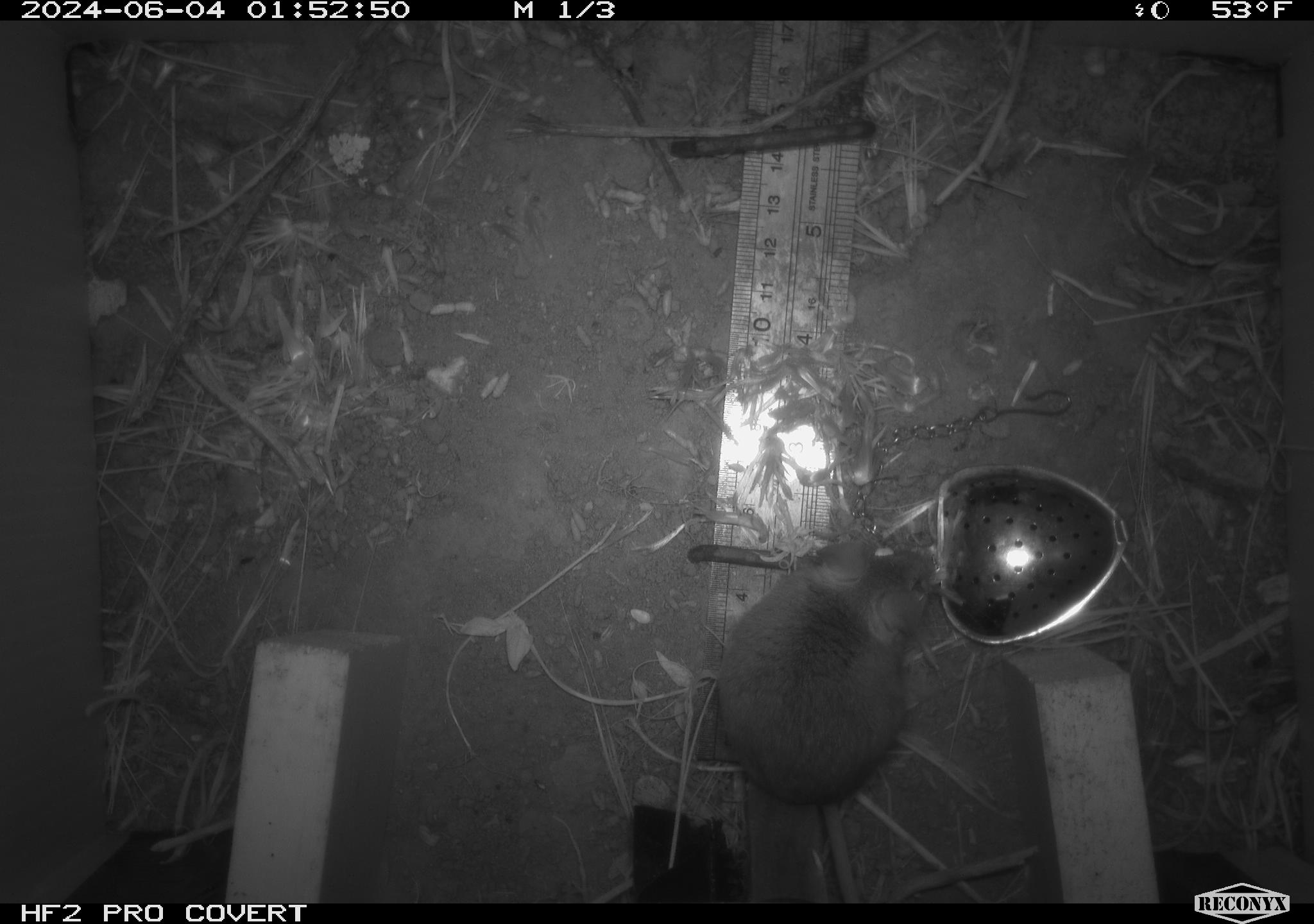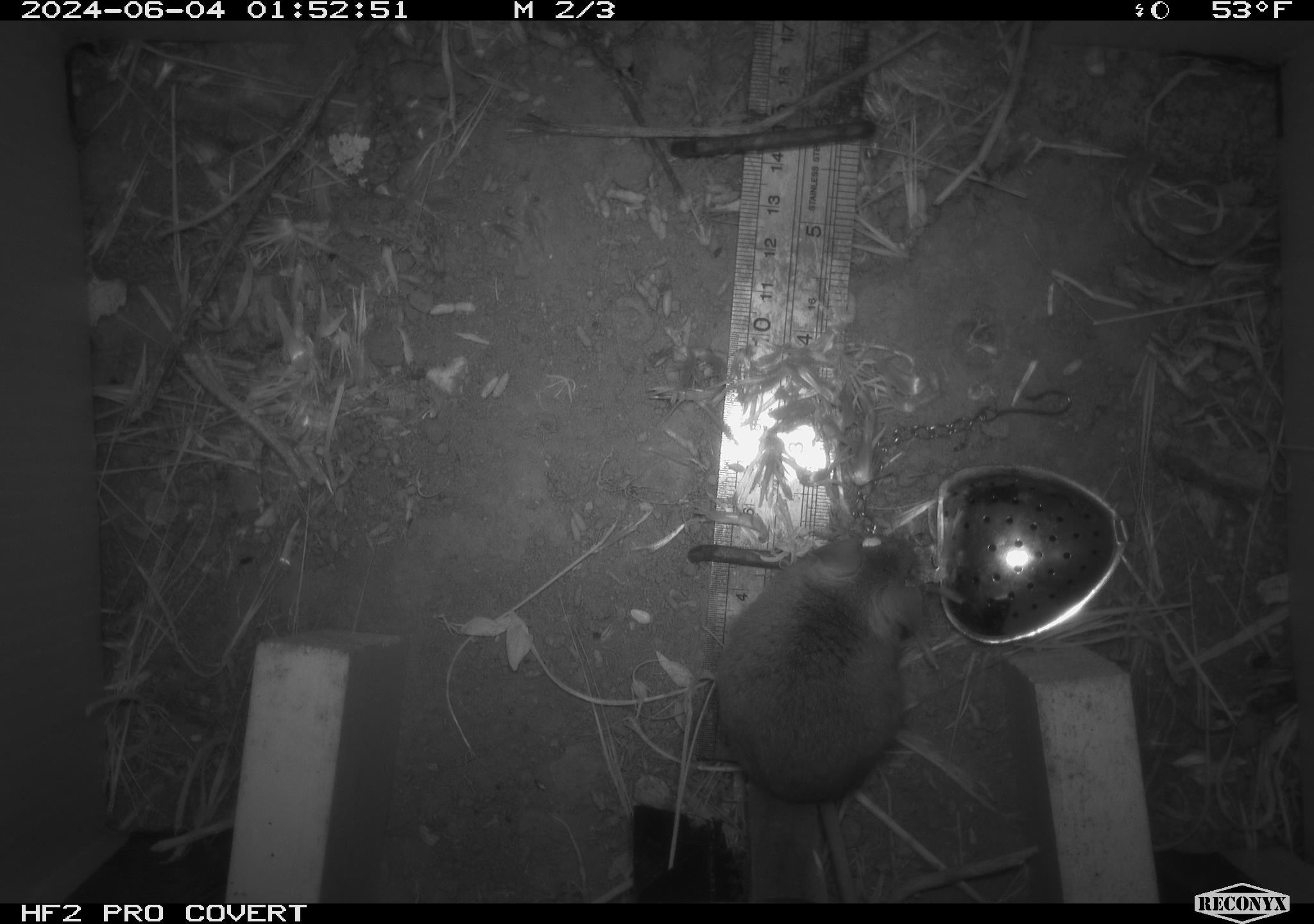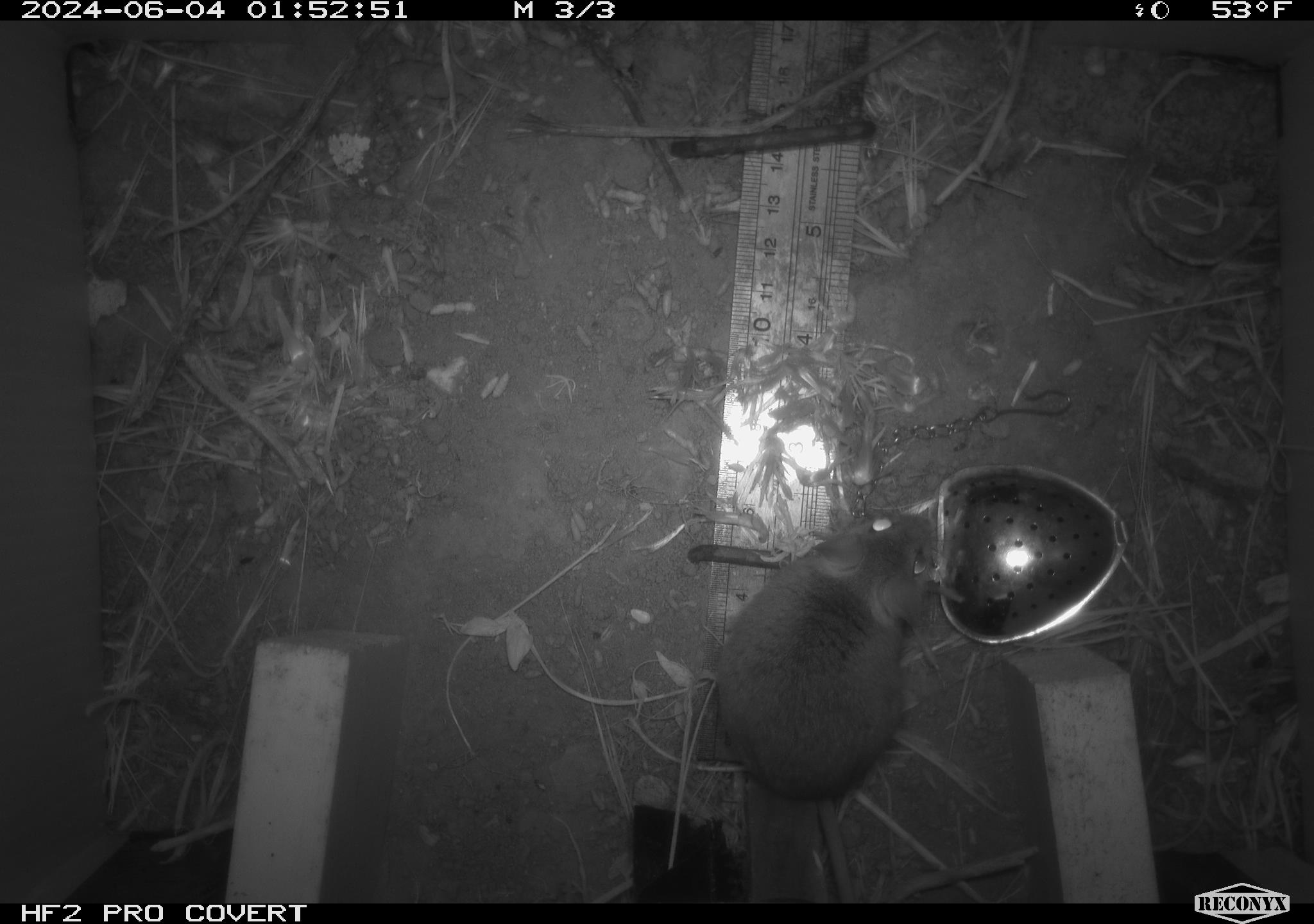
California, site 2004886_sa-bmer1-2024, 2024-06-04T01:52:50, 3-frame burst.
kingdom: Animalia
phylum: Chordata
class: Mammalia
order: Rodentia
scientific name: Rodentia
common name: mouse species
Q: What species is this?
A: Mouse species (Rodentia).